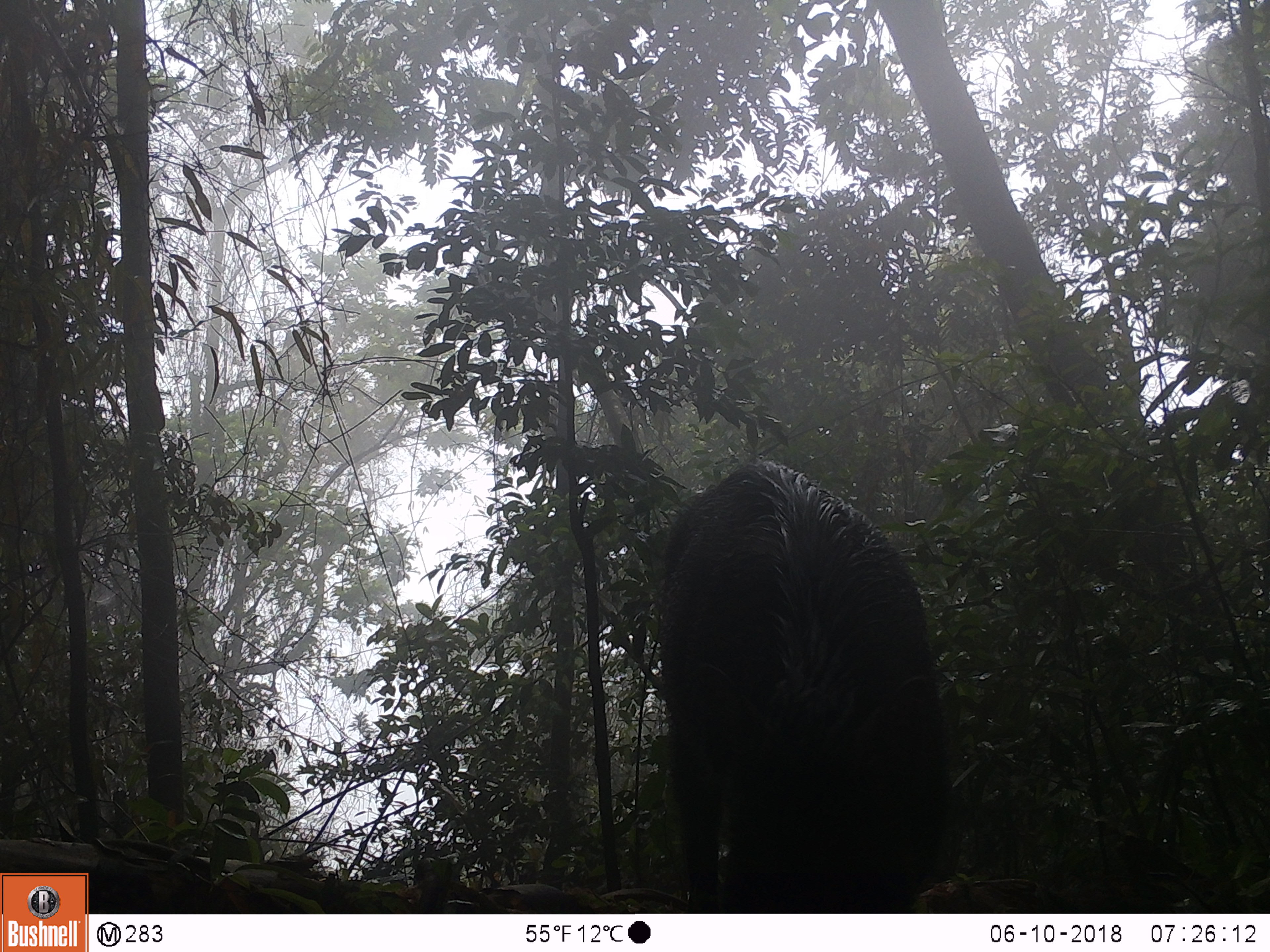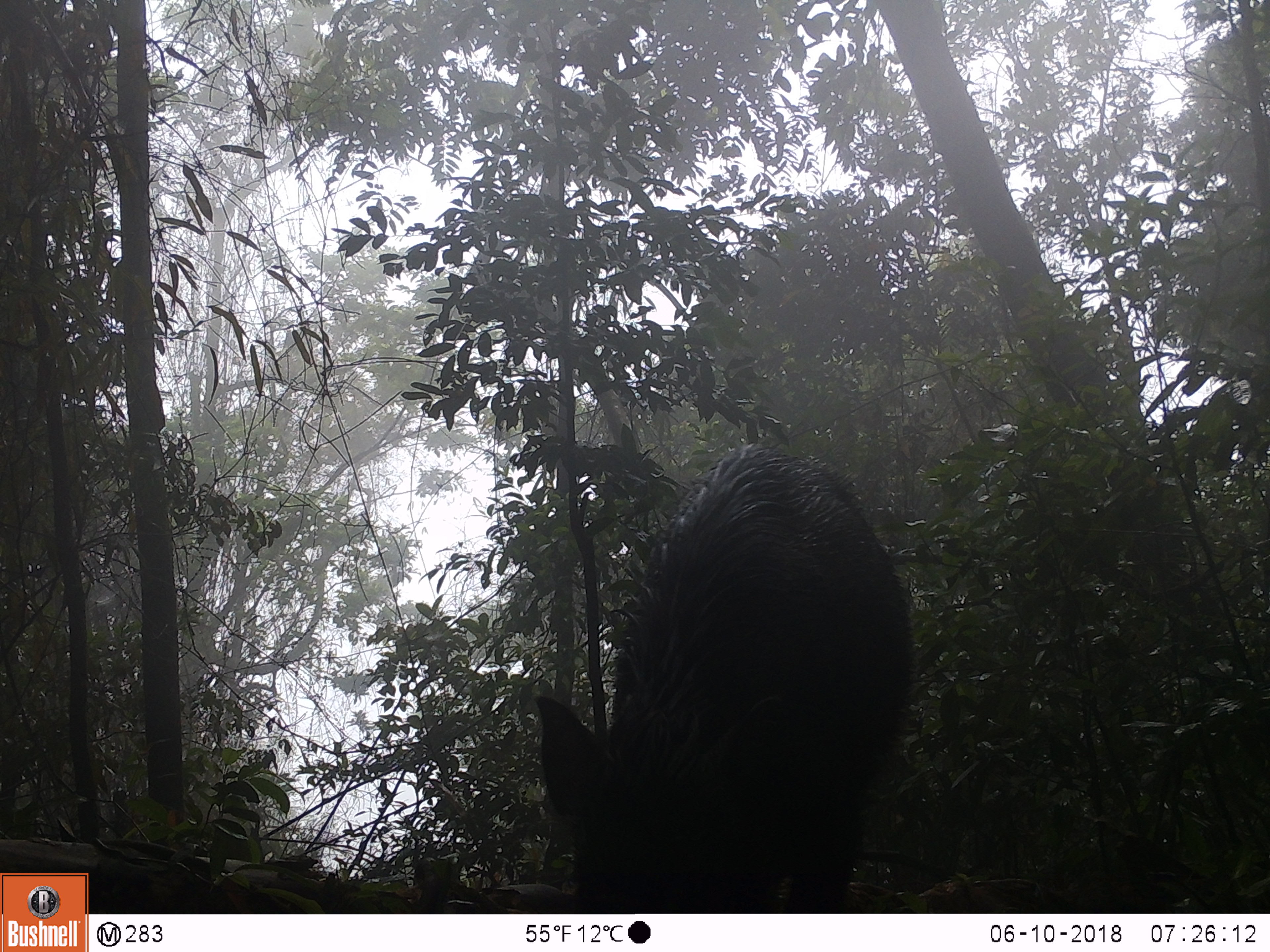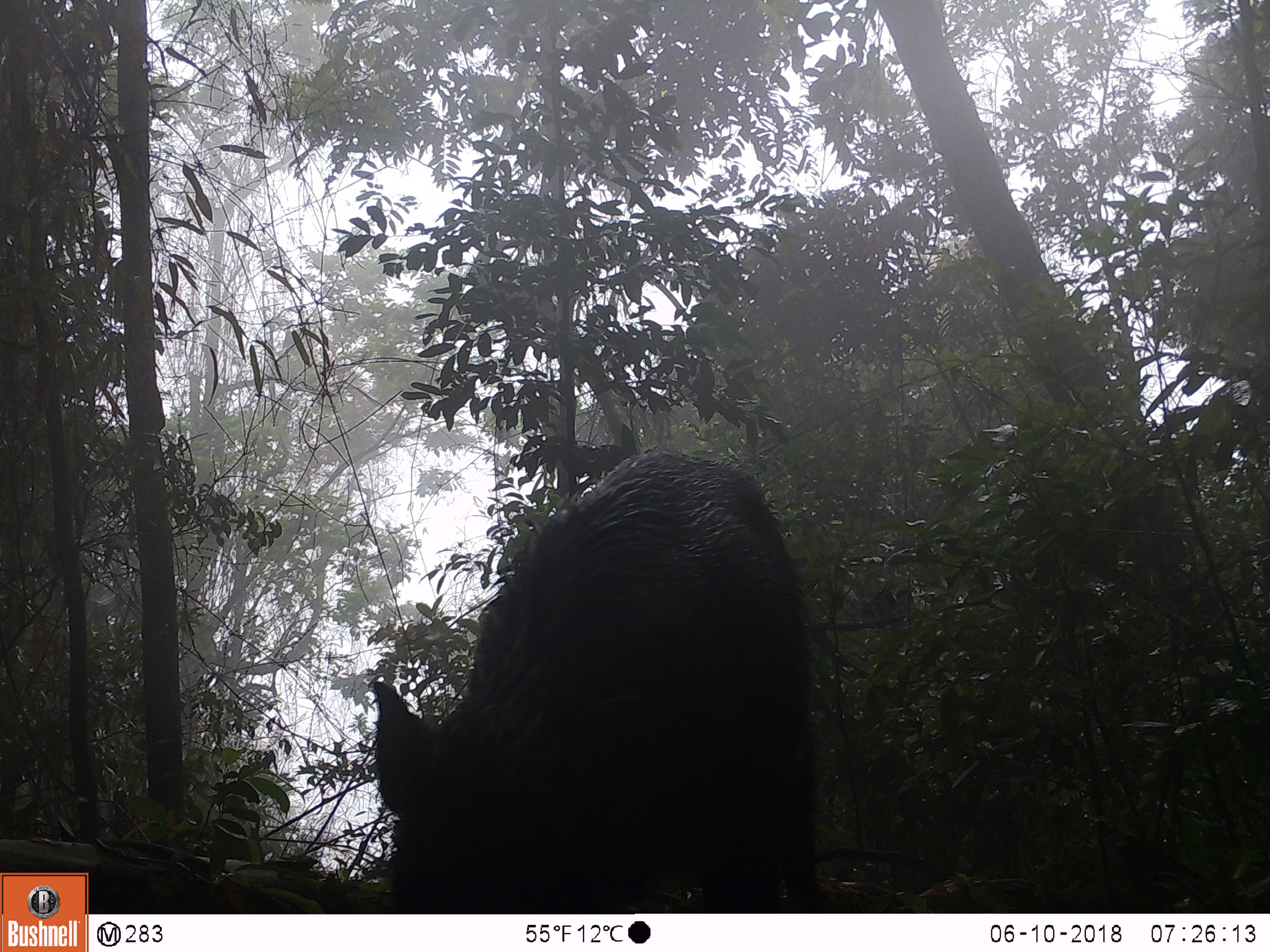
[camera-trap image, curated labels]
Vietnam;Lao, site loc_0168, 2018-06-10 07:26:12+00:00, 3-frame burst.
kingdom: Animalia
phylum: Chordata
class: Mammalia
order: Artiodactyla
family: Suidae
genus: Sus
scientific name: Sus scrofa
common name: eurasian wild pig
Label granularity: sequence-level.